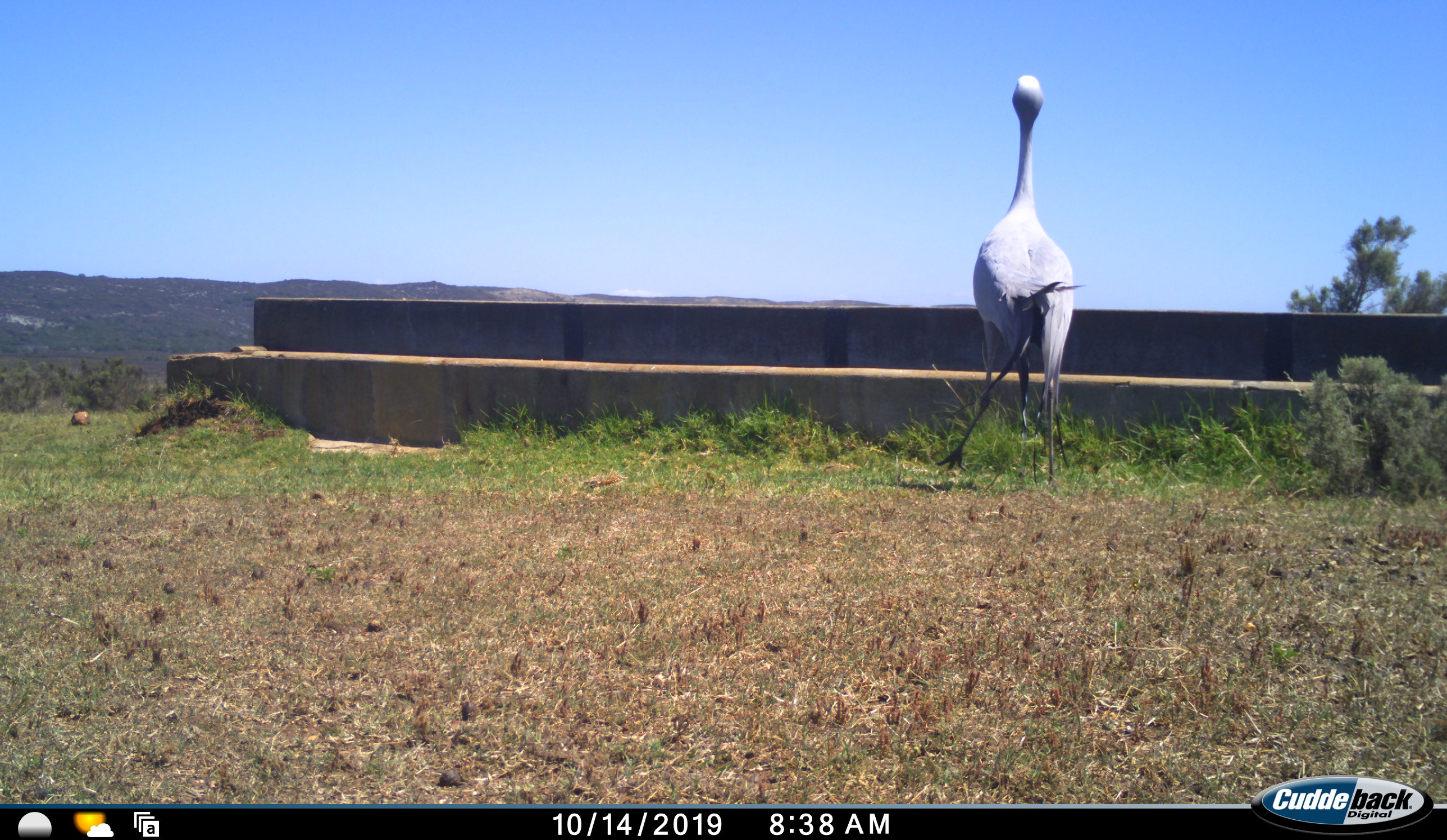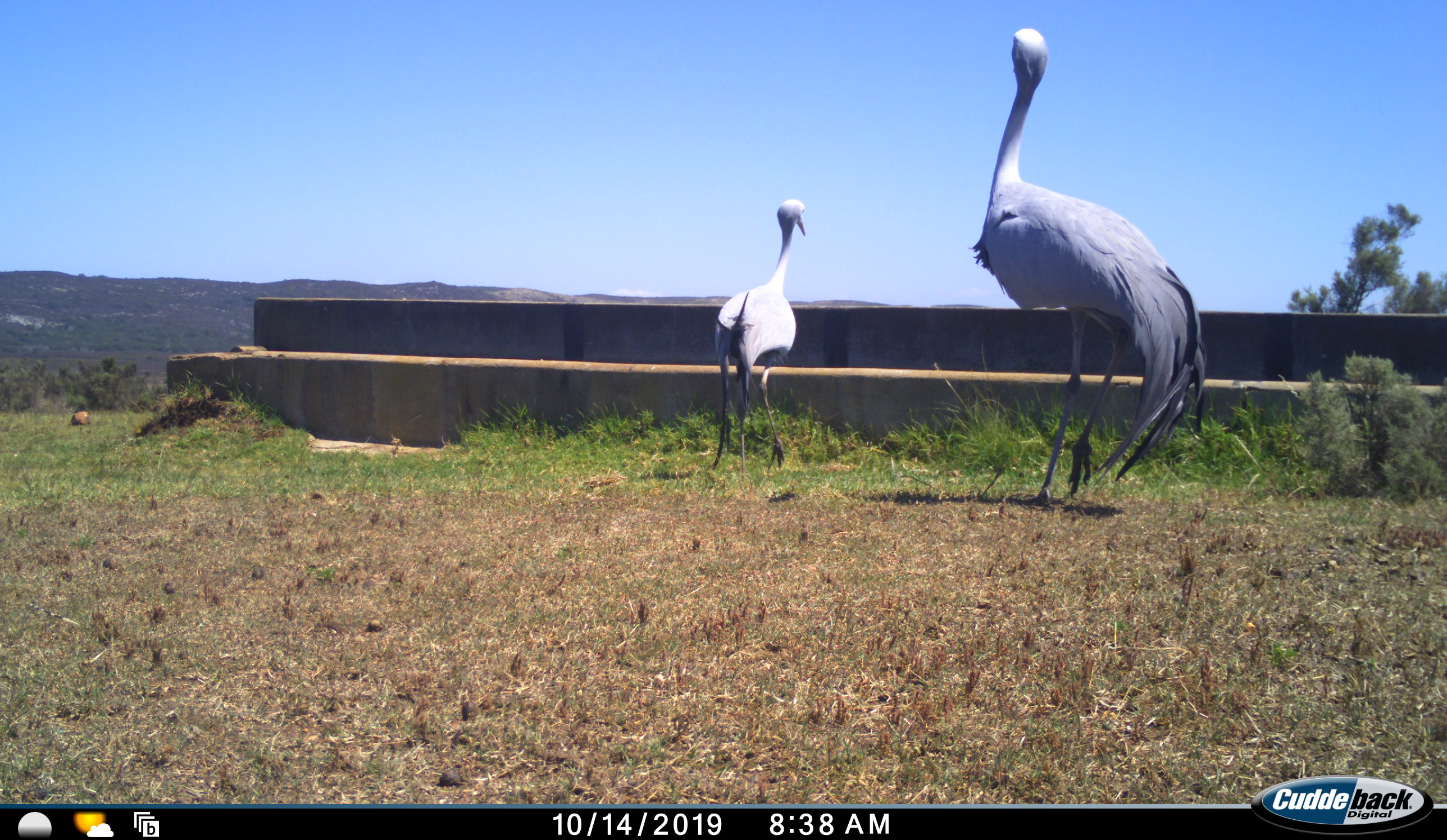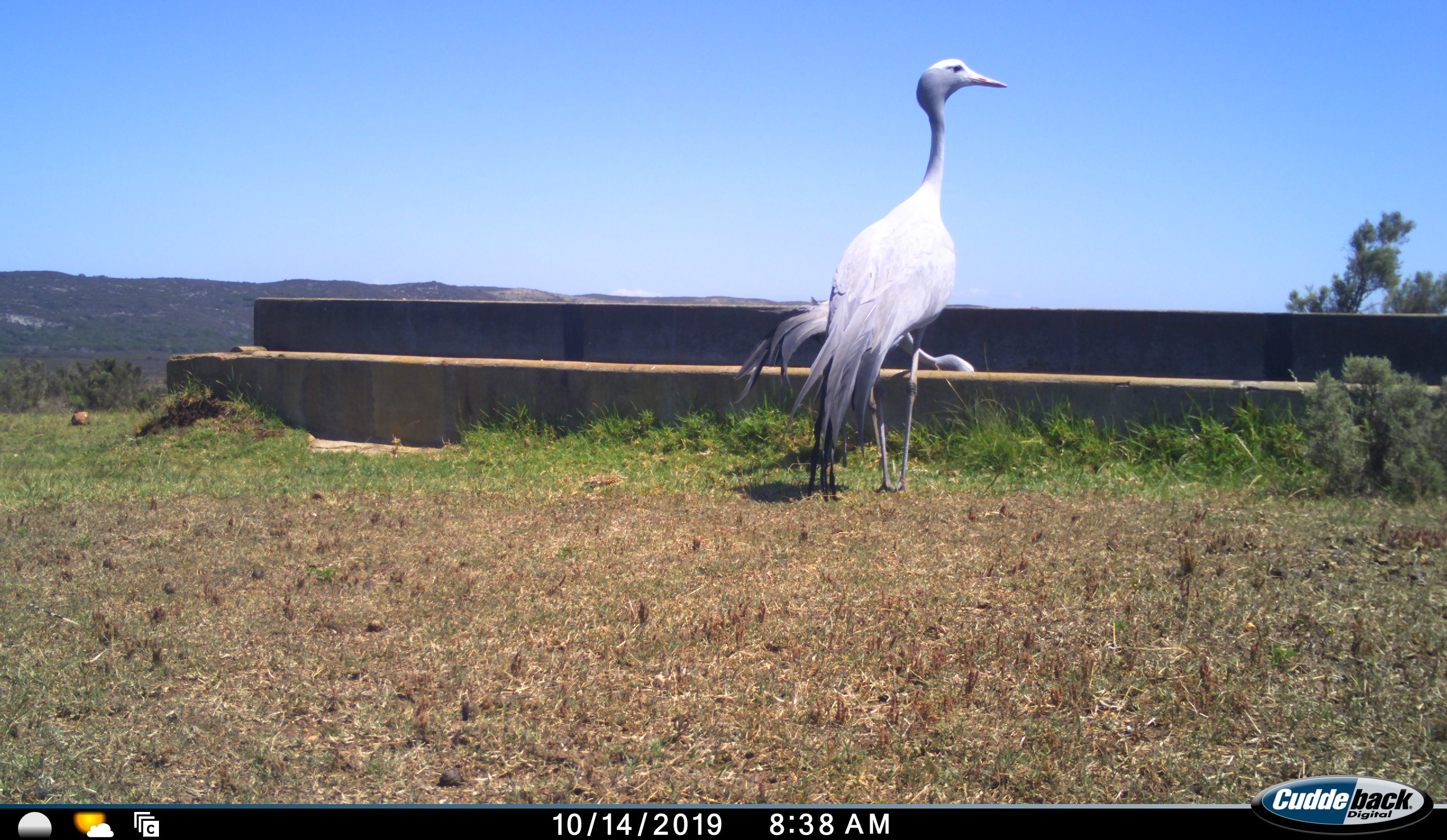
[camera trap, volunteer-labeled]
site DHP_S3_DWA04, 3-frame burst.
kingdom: Animalia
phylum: Chordata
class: Aves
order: Gruiformes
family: Gruidae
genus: Anthropoides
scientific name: Anthropoides paradiseus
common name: blue crane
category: craneblue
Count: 2.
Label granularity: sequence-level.